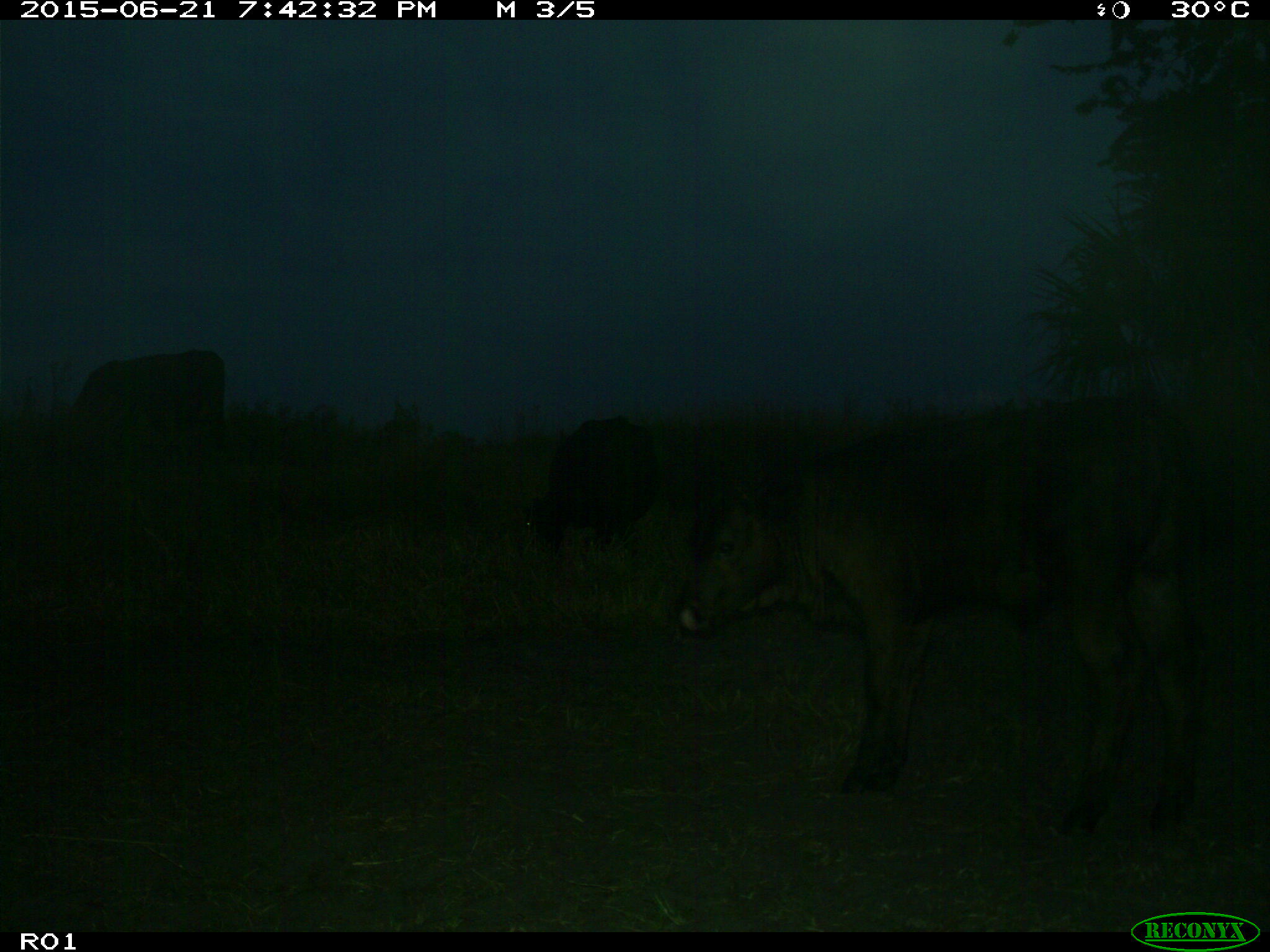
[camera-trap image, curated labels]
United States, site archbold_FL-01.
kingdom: Animalia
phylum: Chordata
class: Mammalia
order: Artiodactyla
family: Bovidae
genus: Bos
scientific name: Bos taurus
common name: domestic cow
Bos taurus (domestic cow).